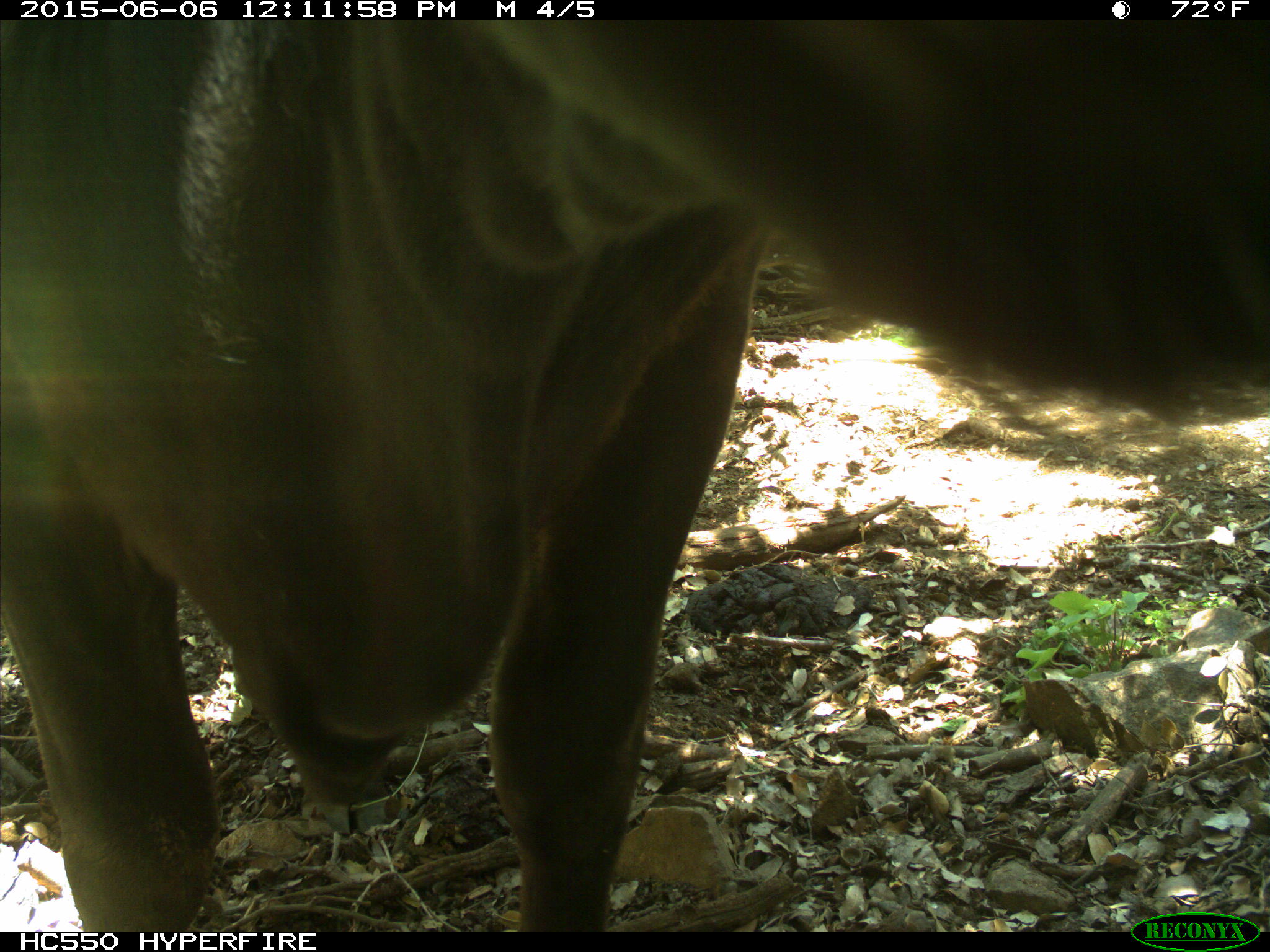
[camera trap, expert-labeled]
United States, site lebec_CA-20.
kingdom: Animalia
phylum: Chordata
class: Mammalia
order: Artiodactyla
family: Bovidae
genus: Bos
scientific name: Bos taurus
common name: domestic cow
Bos taurus (domestic cow).